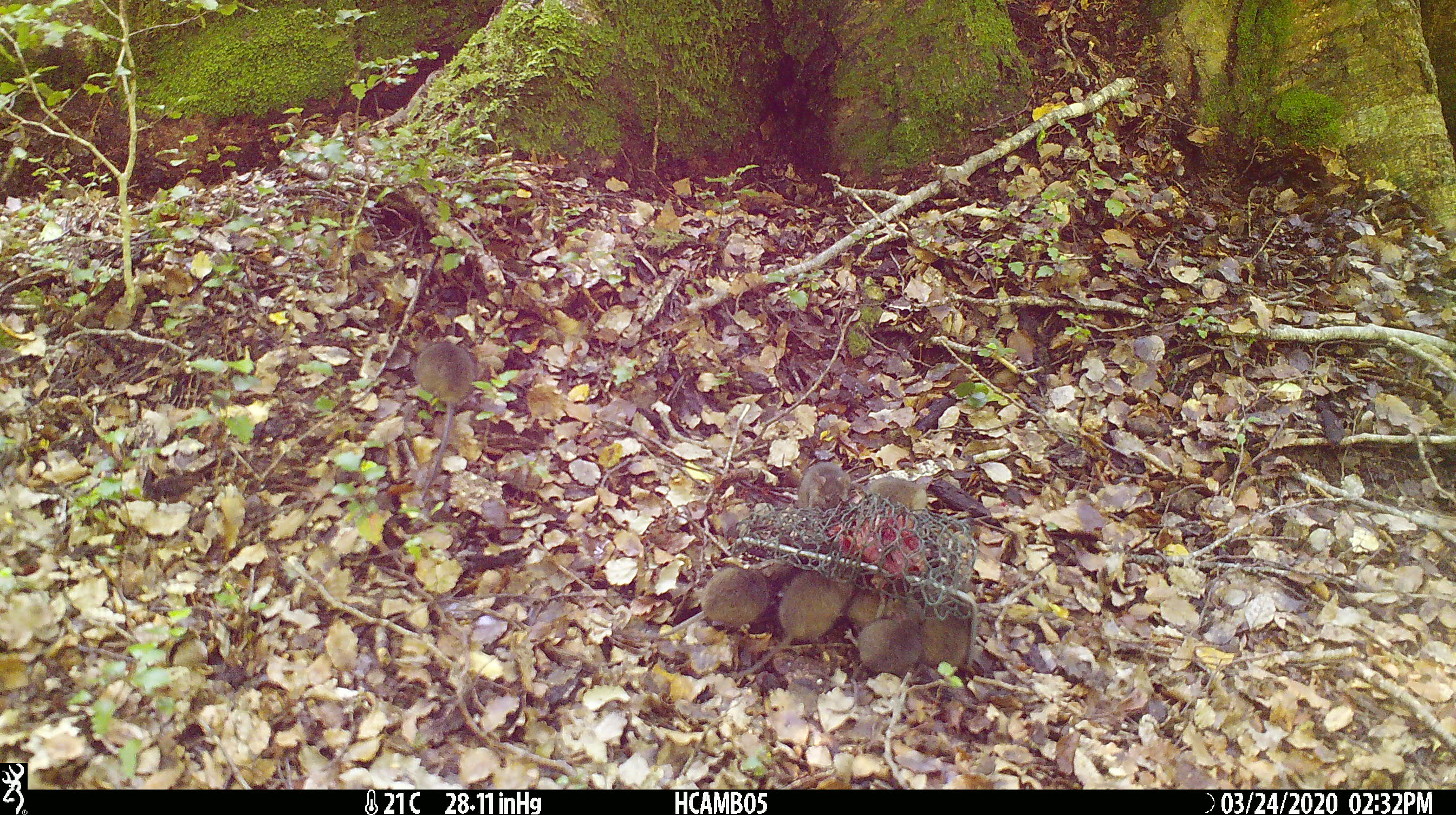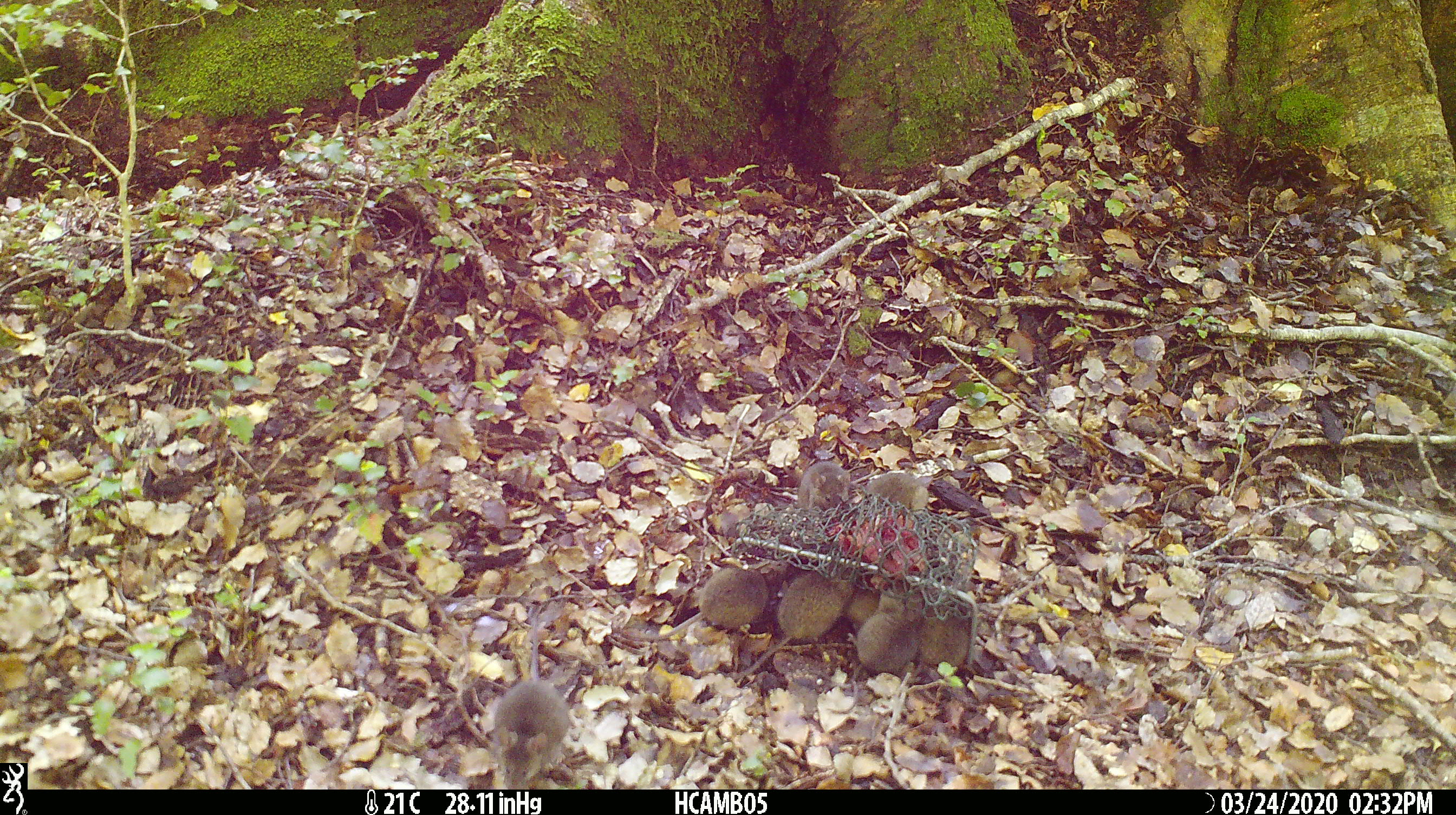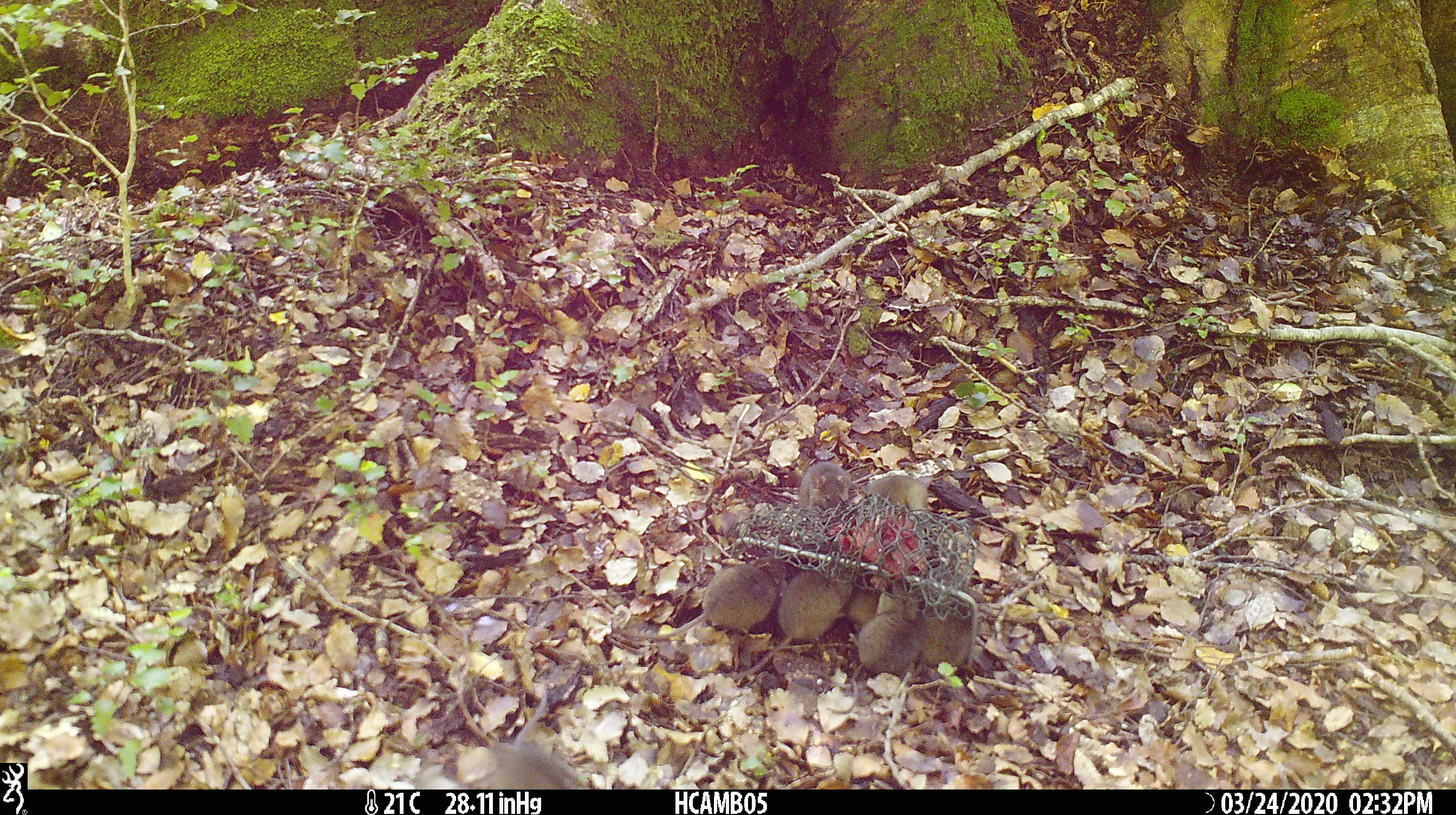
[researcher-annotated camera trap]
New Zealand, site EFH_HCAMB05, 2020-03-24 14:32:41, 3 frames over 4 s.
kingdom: Animalia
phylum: Chordata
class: Mammalia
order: Rodentia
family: Muridae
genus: Mus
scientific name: Mus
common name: mouse